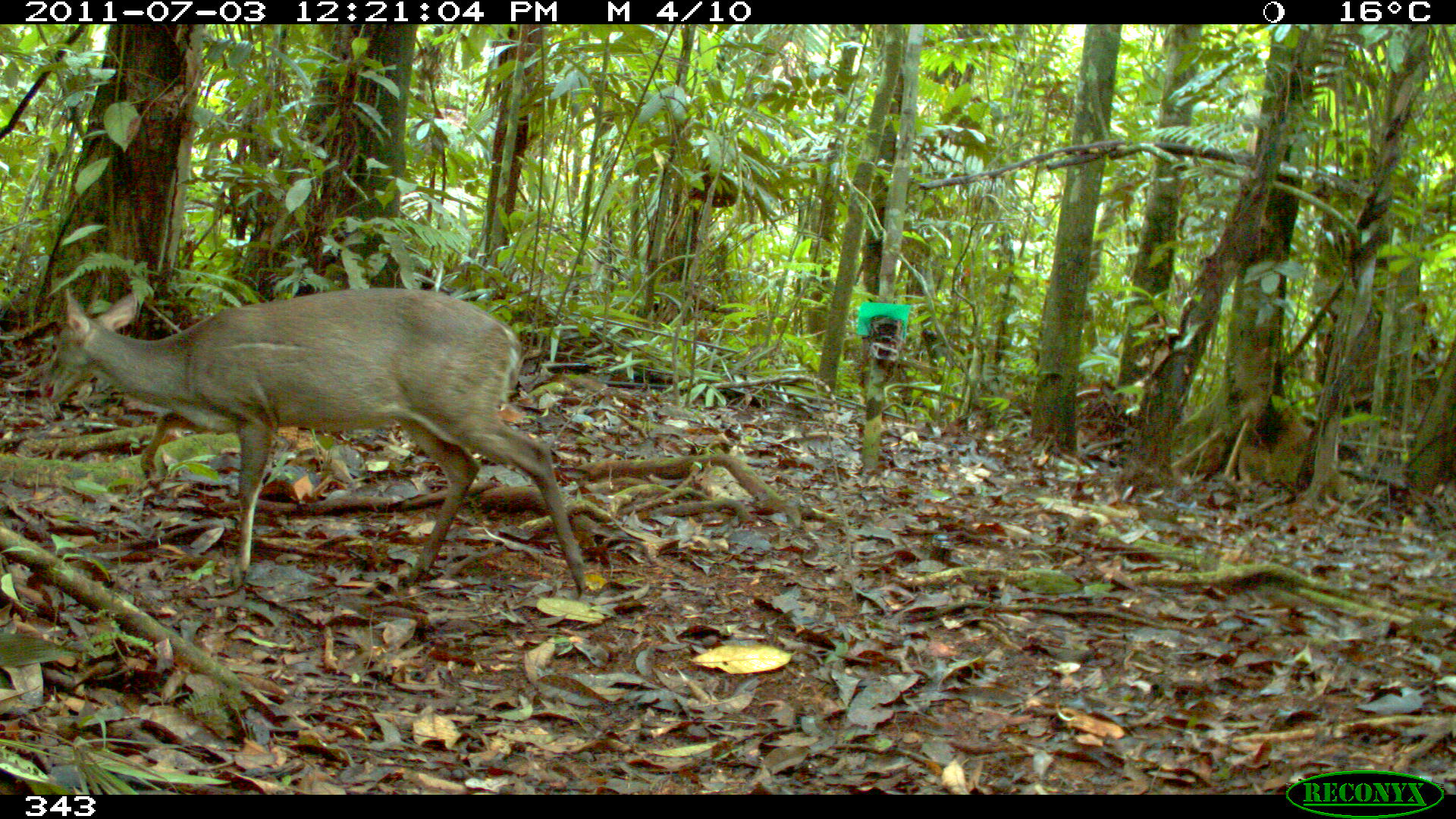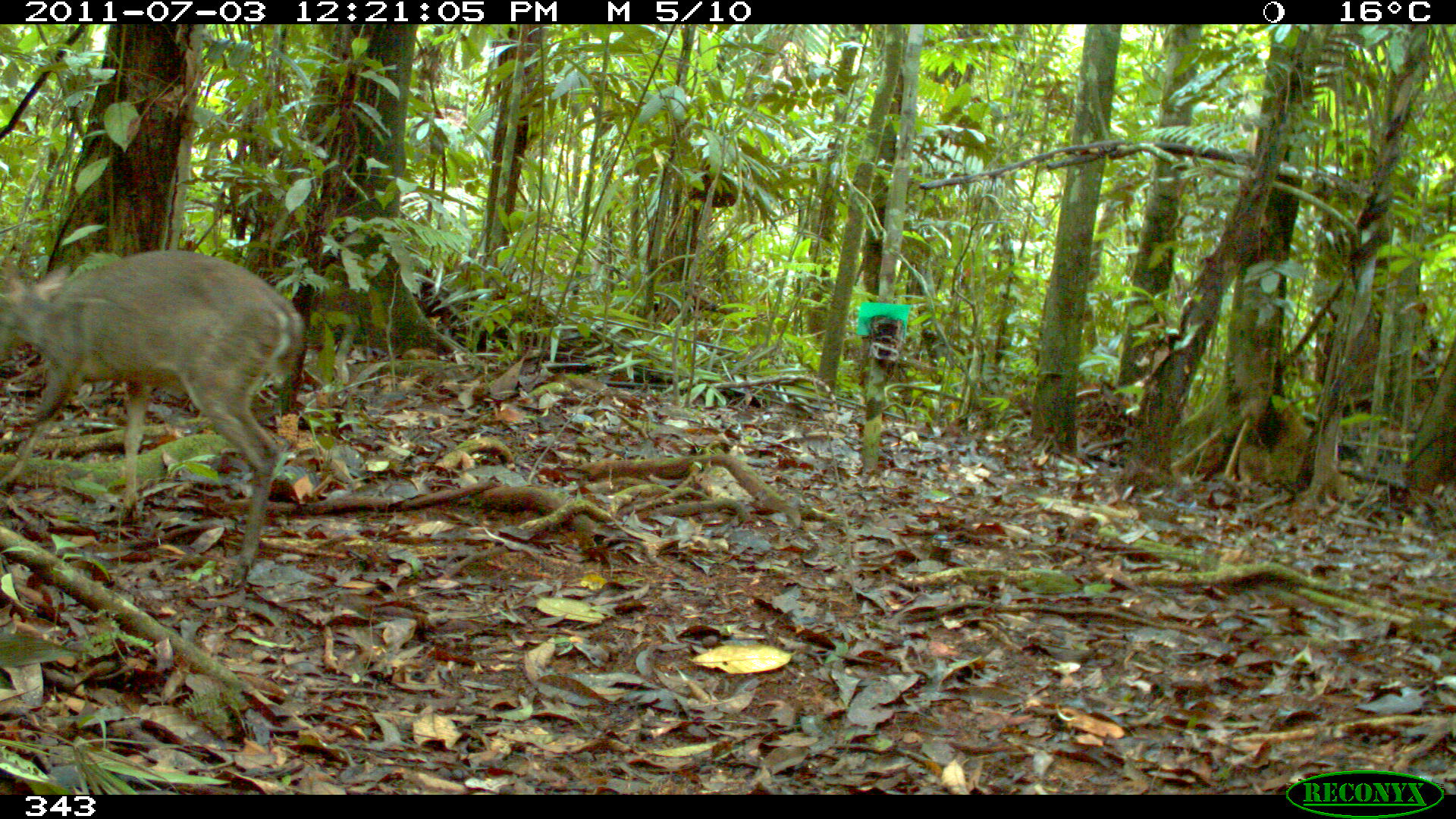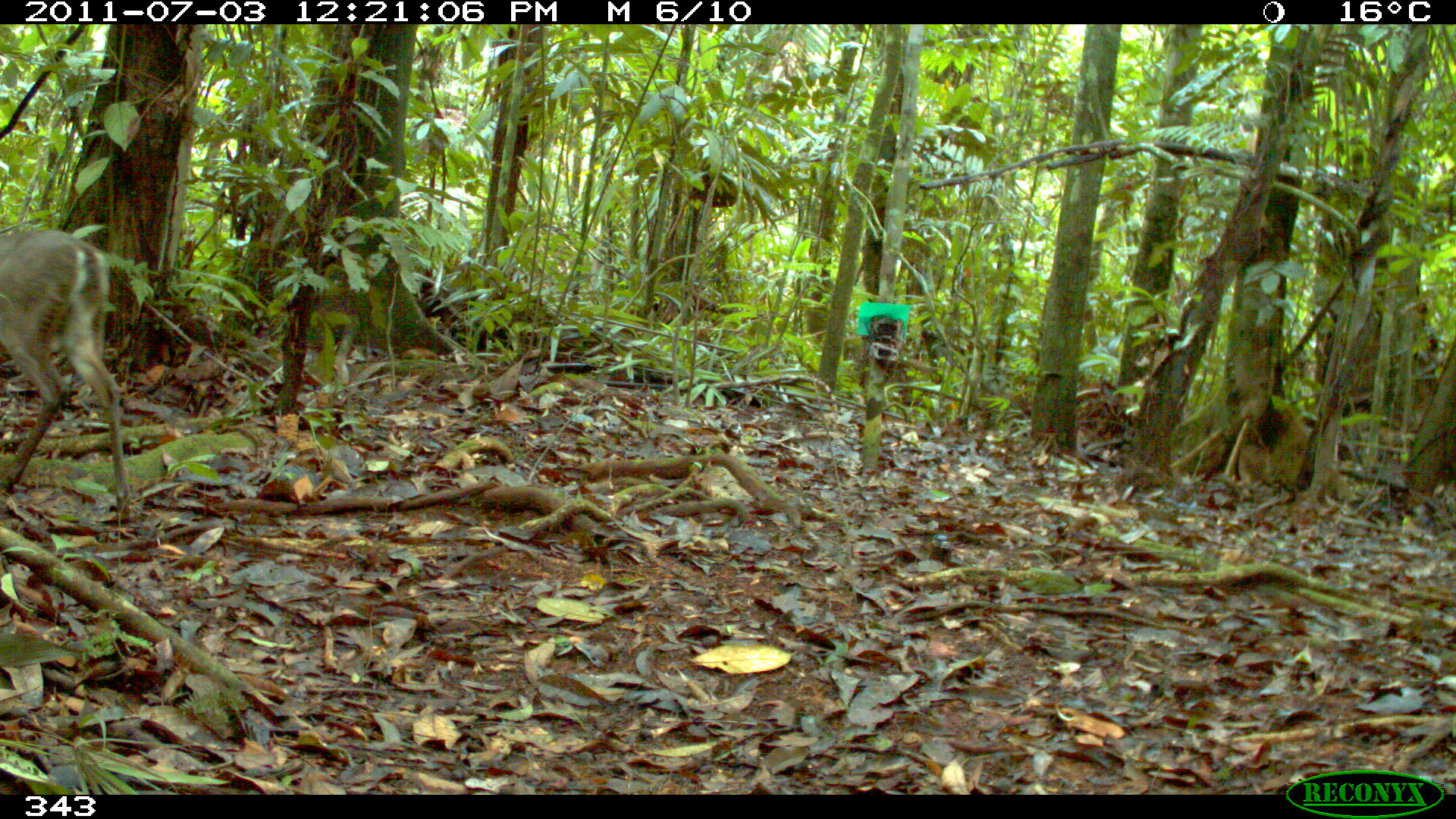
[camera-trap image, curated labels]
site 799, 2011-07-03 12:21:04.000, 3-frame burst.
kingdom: Animalia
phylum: Chordata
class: Mammalia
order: Artiodactyla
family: Cervidae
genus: Mazama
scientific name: Mazama gouazoubira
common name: gray brocket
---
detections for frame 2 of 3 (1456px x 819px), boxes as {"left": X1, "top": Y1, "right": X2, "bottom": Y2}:
mazama gouazoubira: {"left": 0, "top": 249, "right": 307, "bottom": 588}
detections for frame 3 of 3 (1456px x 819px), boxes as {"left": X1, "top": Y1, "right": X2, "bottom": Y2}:
mazama gouazoubira: {"left": 0, "top": 224, "right": 131, "bottom": 524}